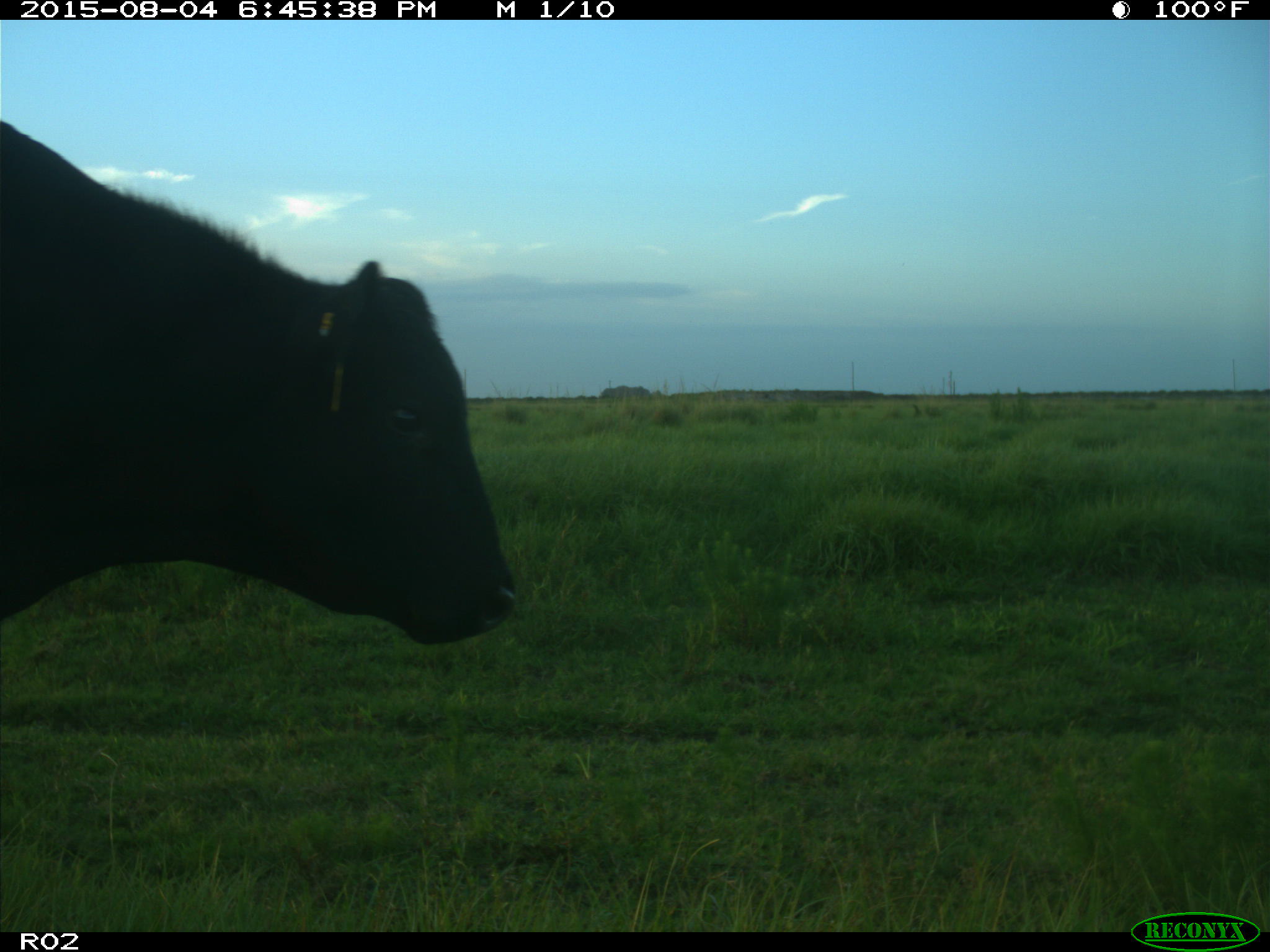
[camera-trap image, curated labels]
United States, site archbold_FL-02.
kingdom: Animalia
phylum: Chordata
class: Mammalia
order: Artiodactyla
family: Bovidae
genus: Bos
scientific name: Bos taurus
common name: domestic cow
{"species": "Bos taurus (domestic cow)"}